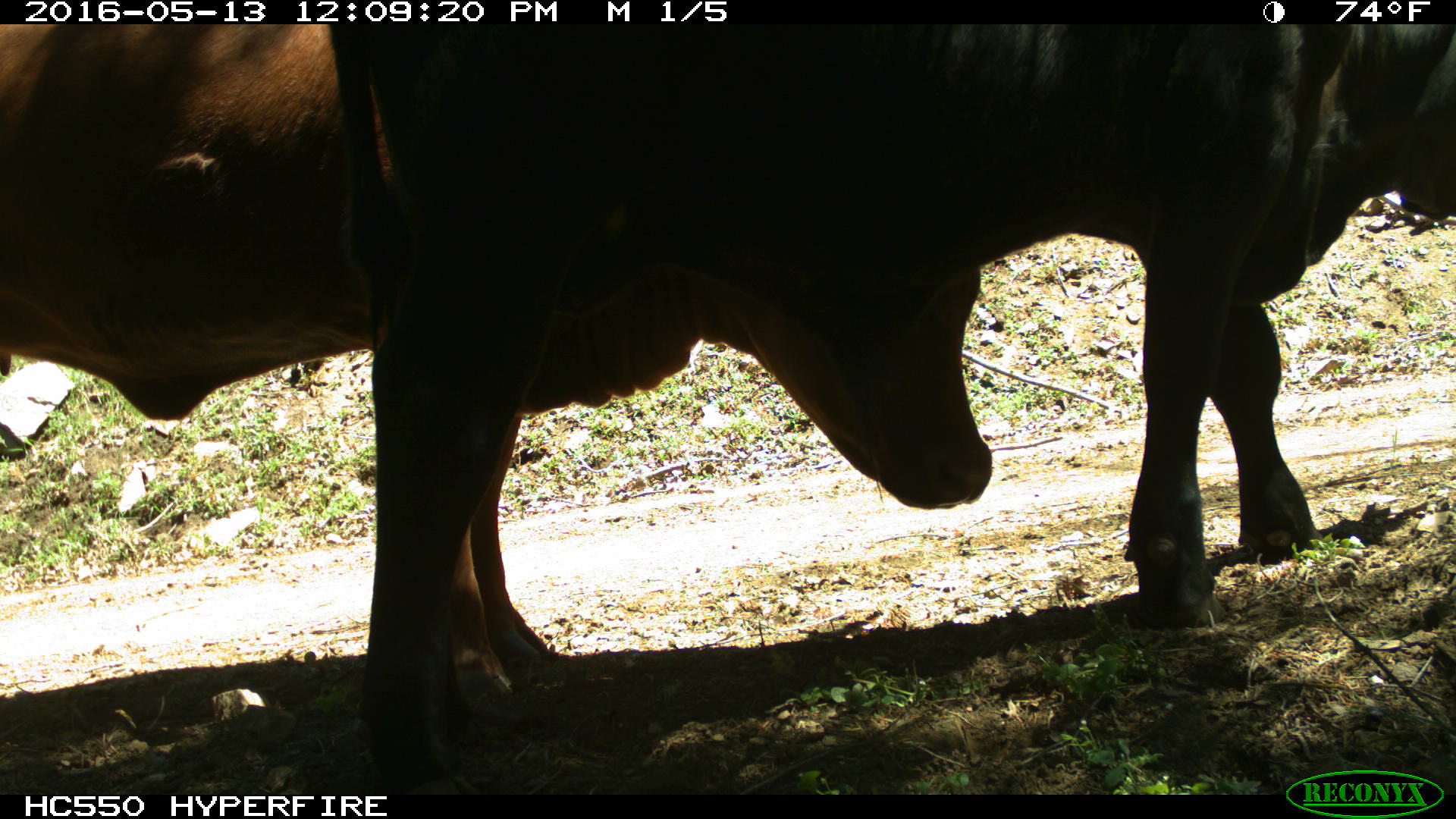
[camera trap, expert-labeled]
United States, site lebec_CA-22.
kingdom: Animalia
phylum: Chordata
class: Mammalia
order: Artiodactyla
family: Bovidae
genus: Bos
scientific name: Bos taurus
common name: domestic cow